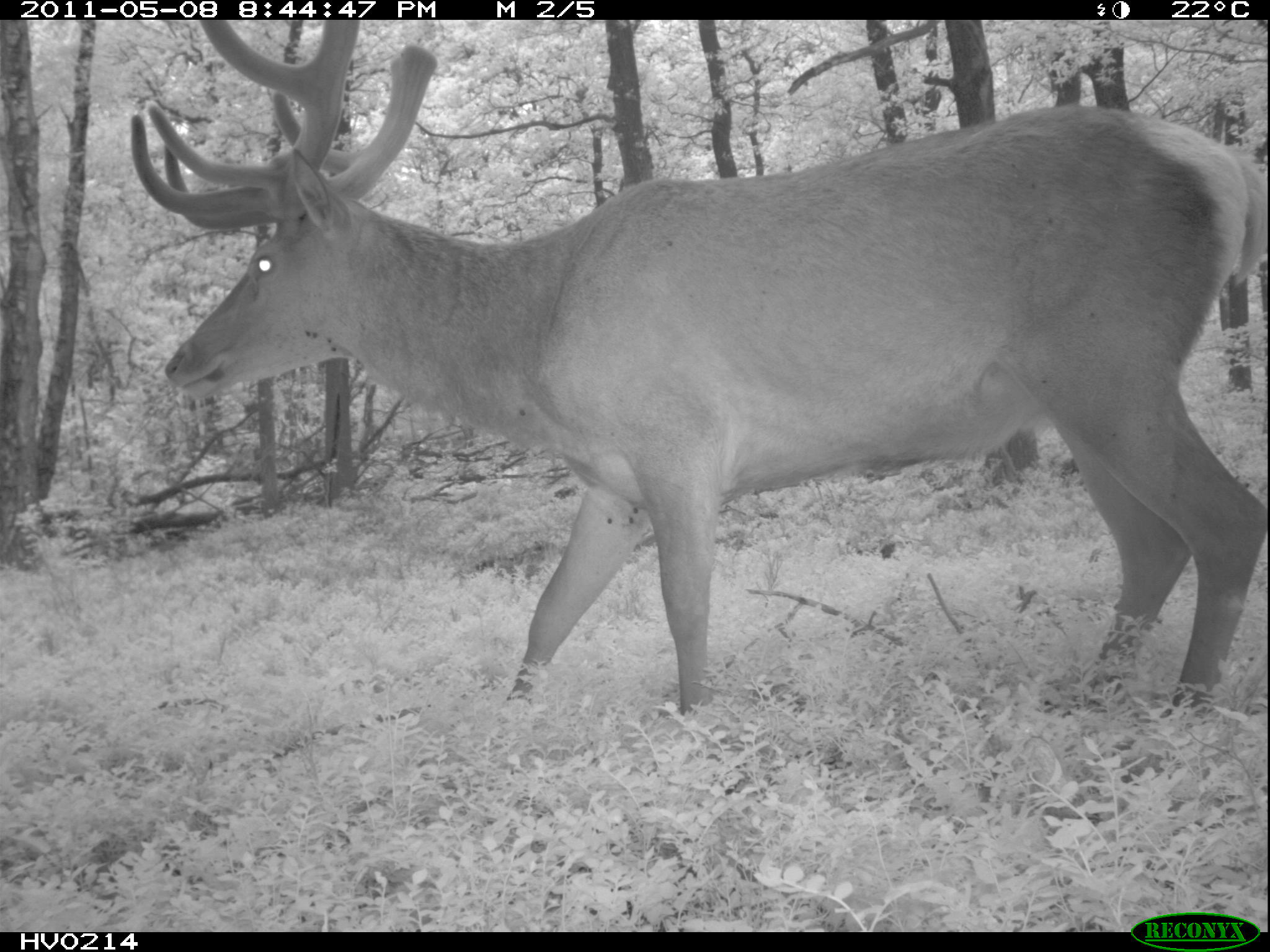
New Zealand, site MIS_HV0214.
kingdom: Animalia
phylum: Chordata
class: Mammalia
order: Artiodactyla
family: Cervidae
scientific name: Cervidae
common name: deer